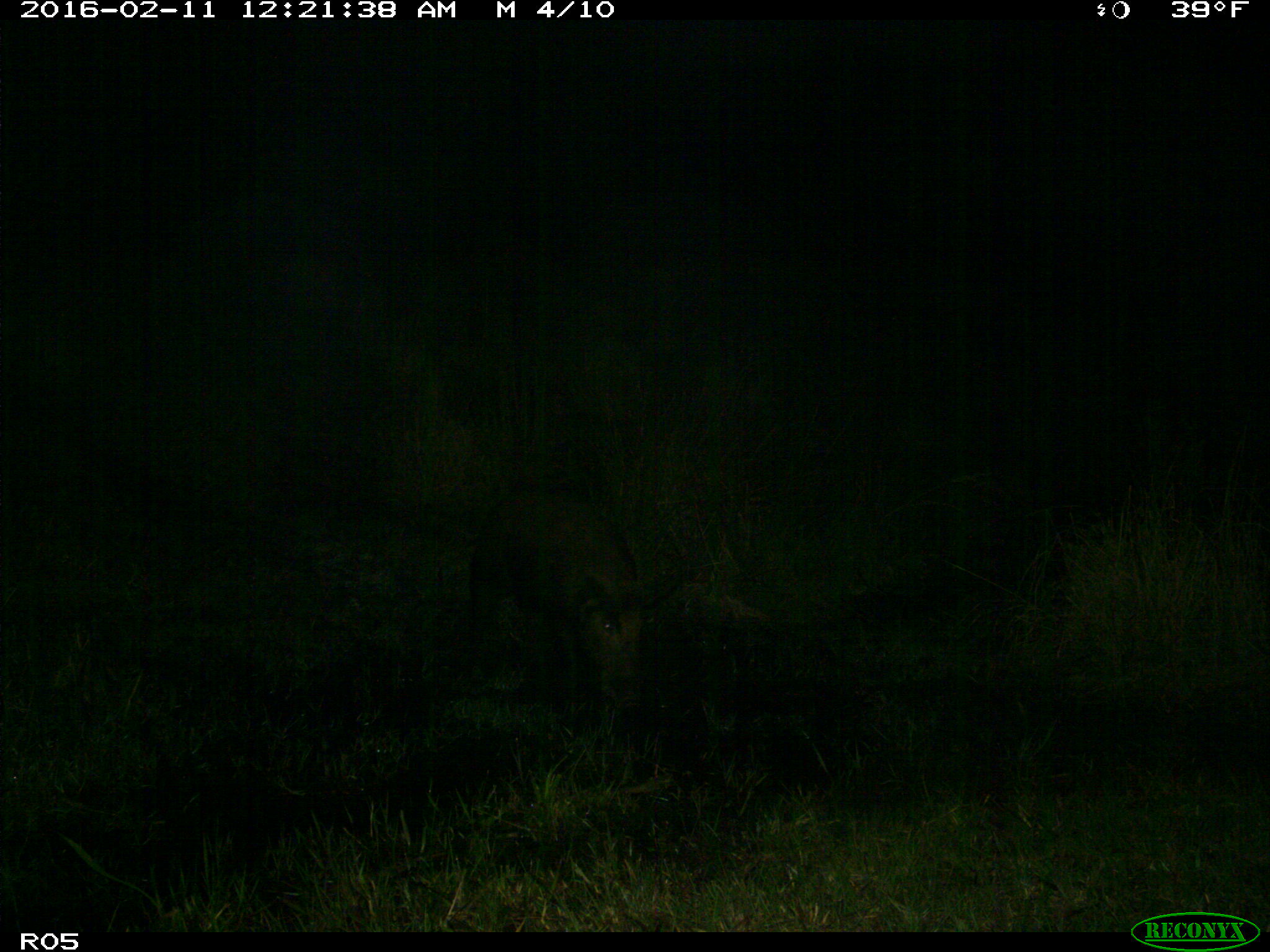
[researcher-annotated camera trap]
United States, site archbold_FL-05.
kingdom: Animalia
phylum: Chordata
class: Mammalia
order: Artiodactyla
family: Suidae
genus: Sus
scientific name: Sus scrofa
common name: wild boar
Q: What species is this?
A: Sus scrofa (wild boar).